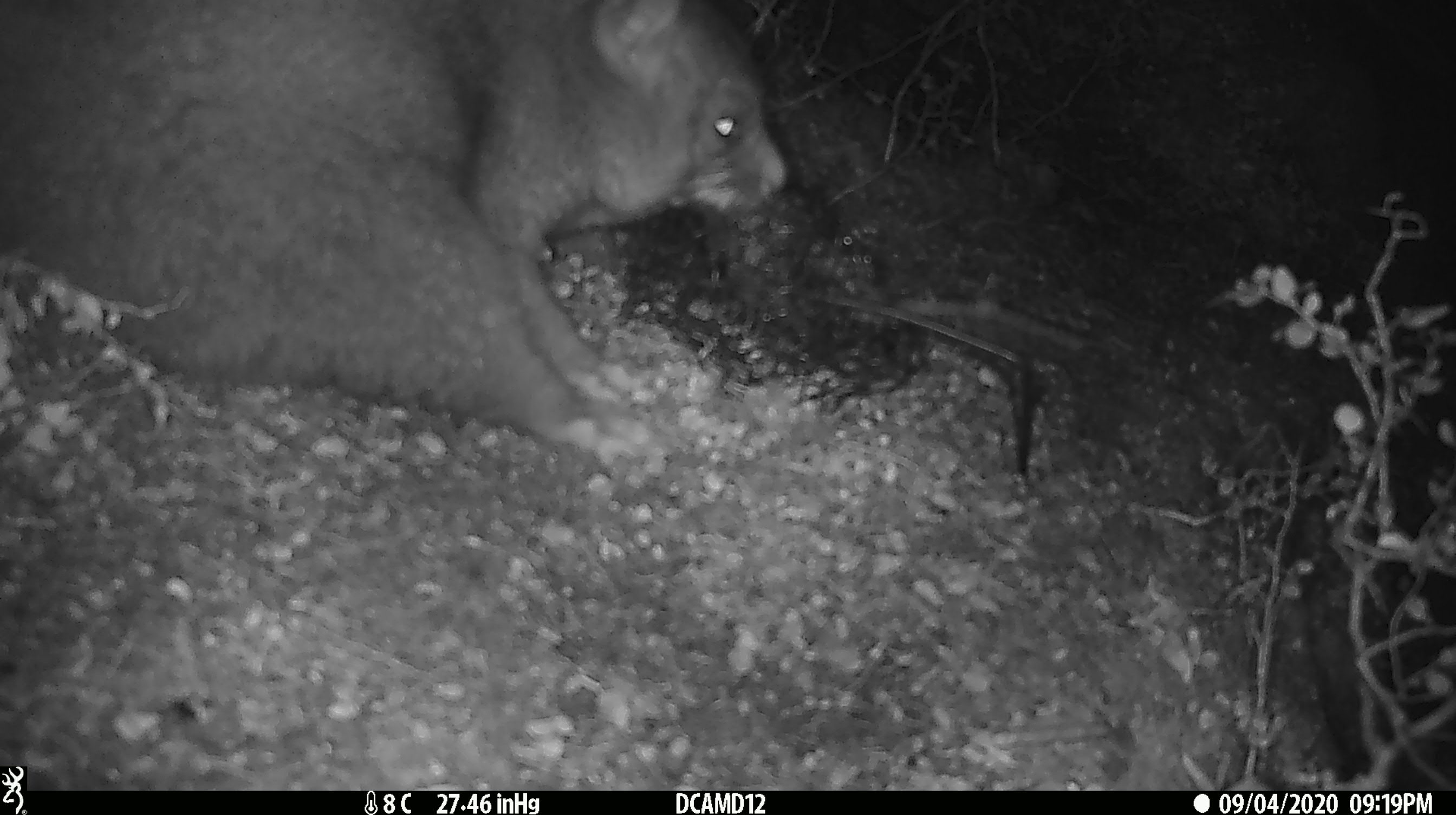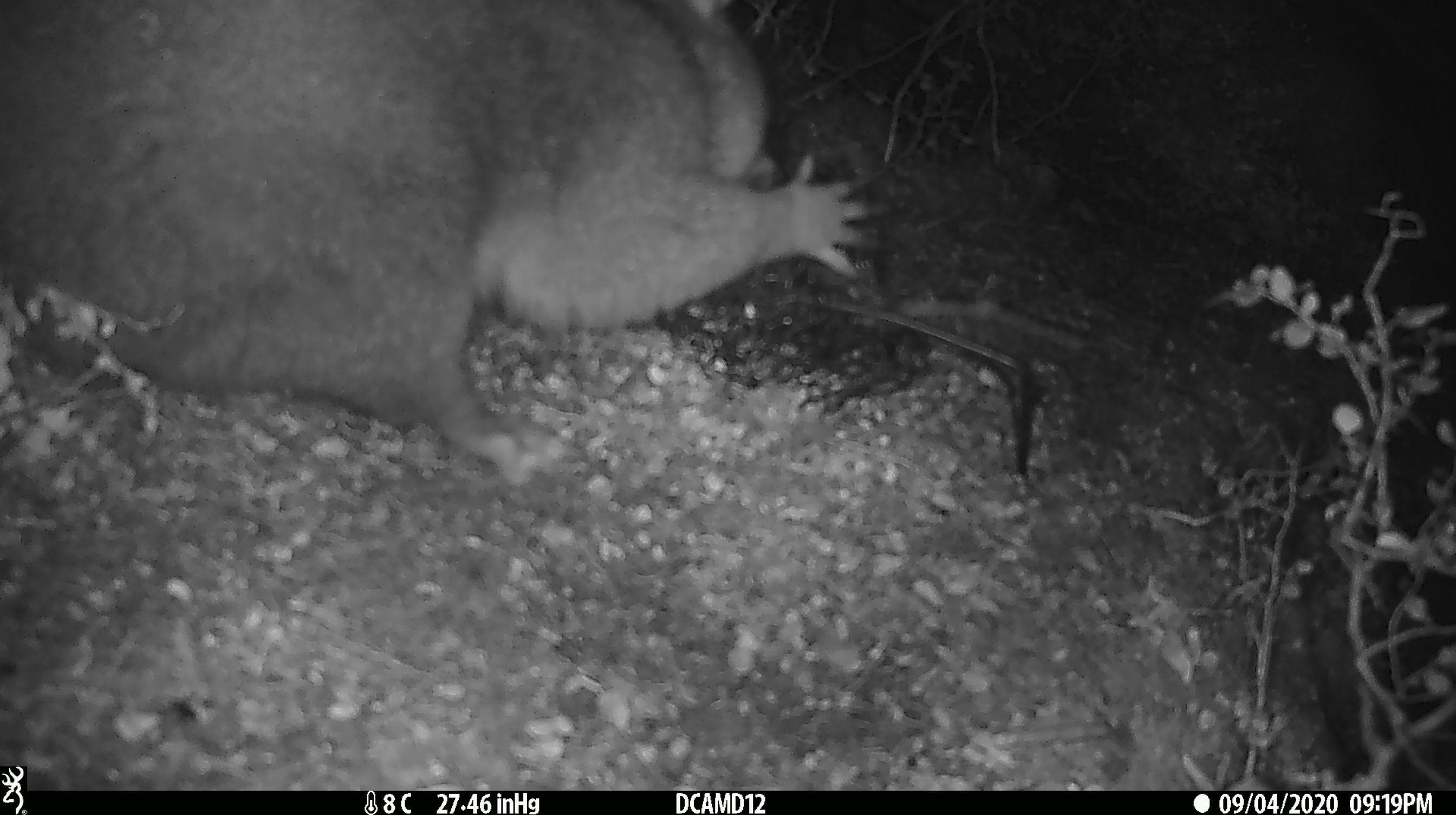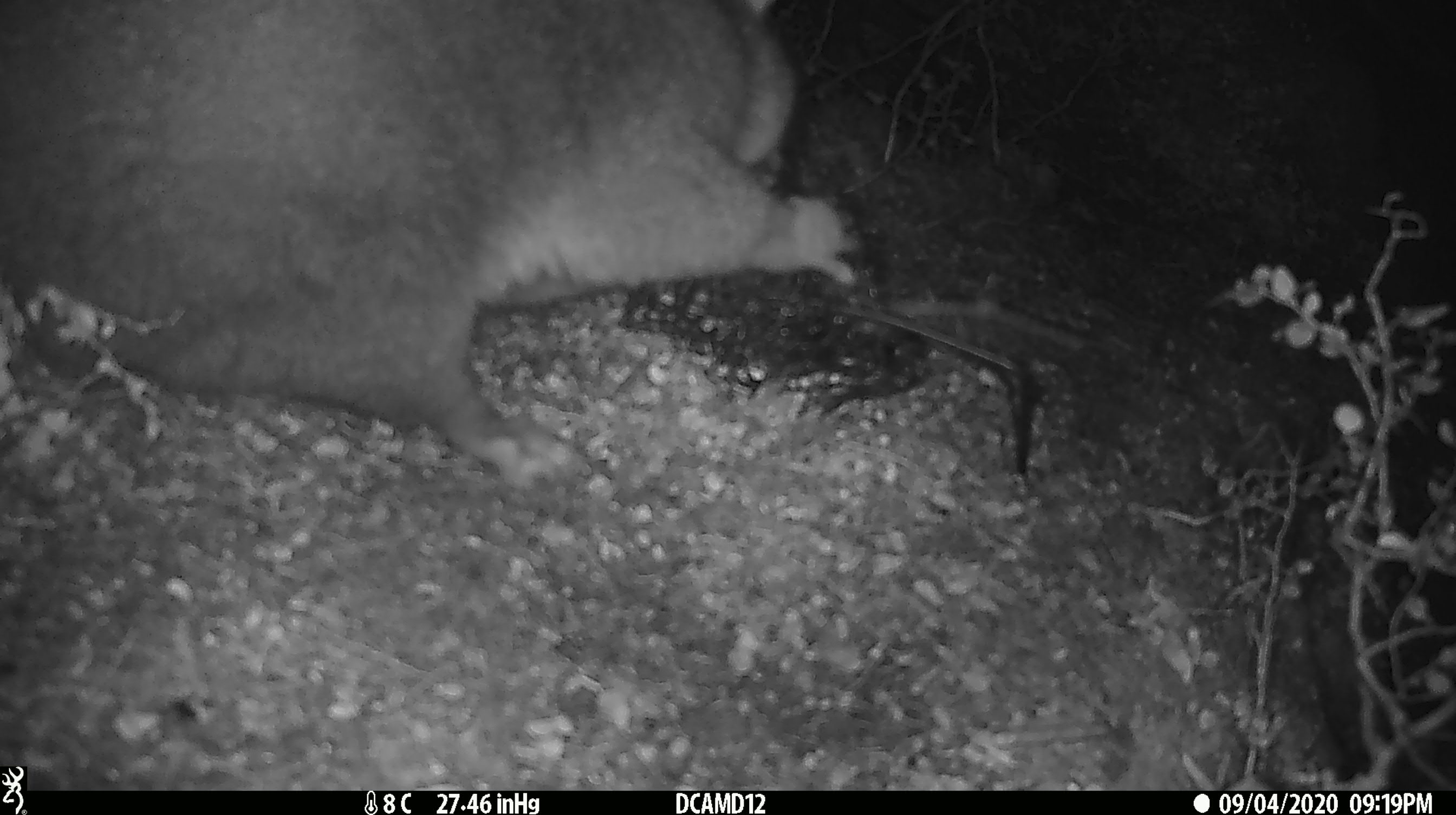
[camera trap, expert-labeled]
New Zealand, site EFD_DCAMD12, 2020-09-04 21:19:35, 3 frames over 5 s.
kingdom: Animalia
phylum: Chordata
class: Mammalia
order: Diprotodontia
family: Phalangeridae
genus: Trichosurus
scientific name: Trichosurus vulpecula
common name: common brushtail possum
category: possum